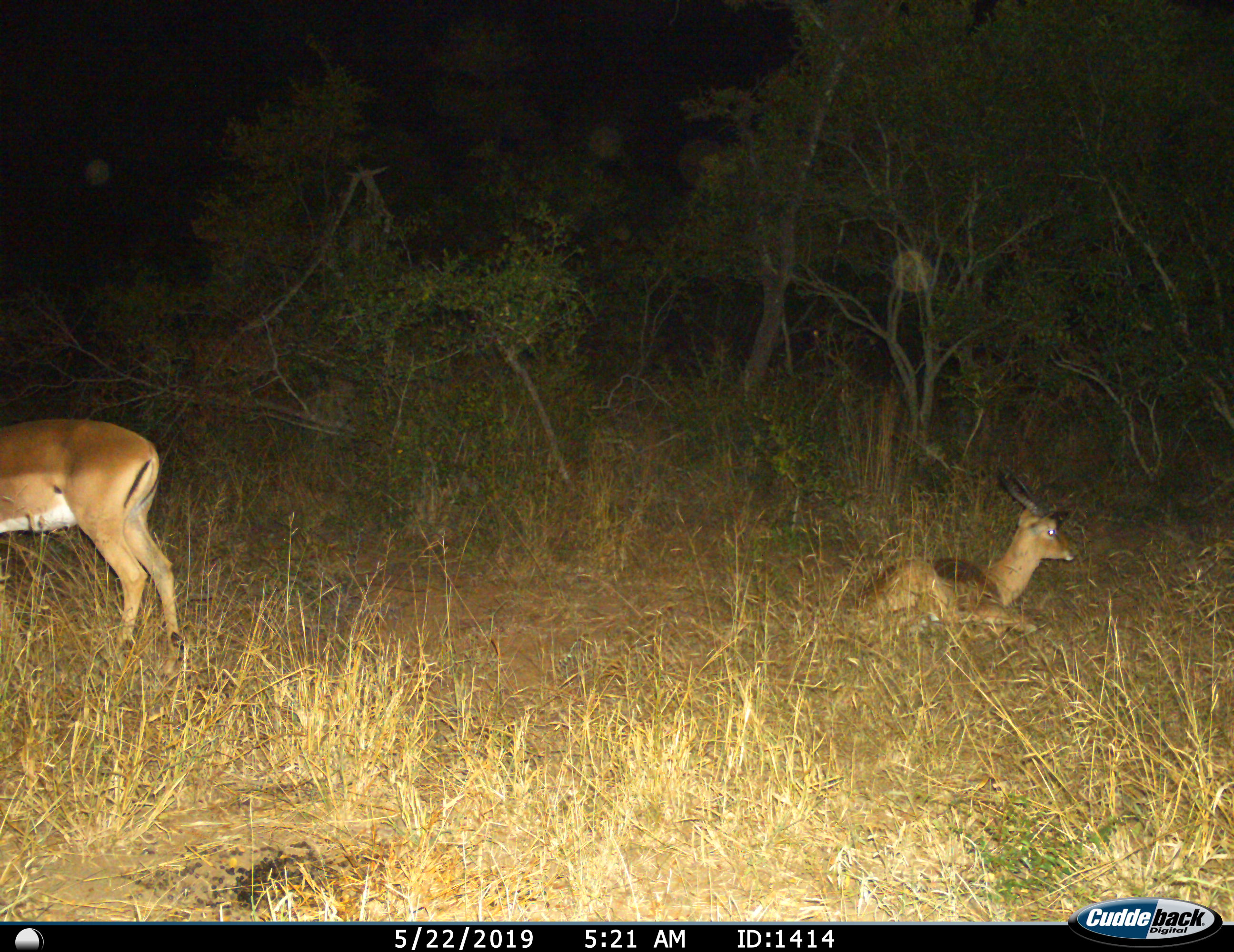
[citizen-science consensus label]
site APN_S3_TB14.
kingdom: Animalia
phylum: Chordata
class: Mammalia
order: Artiodactyla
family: Bovidae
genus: Aepyceros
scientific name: Aepyceros melampus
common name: impala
Impala (Aepyceros melampus), count 2. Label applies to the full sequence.